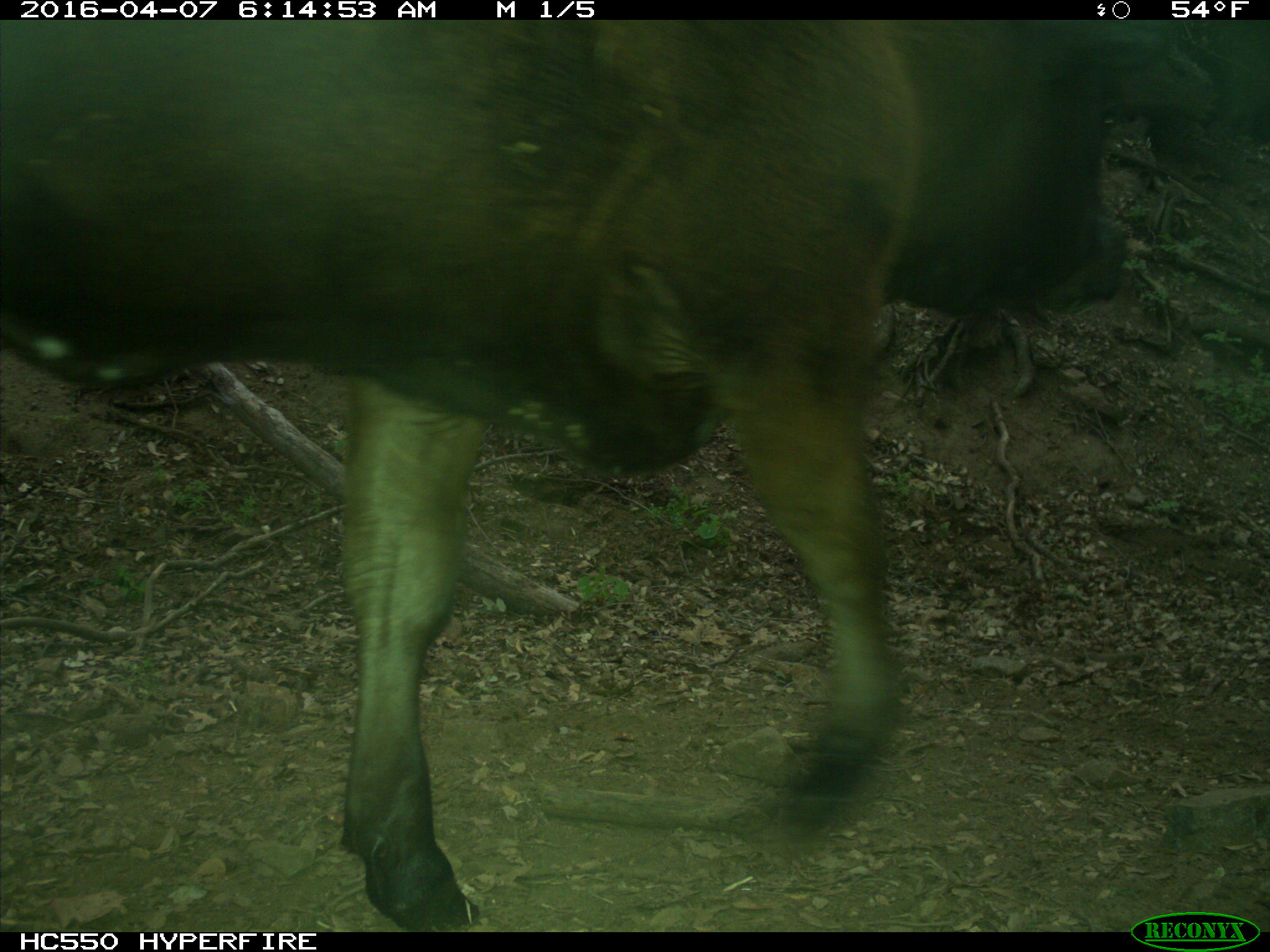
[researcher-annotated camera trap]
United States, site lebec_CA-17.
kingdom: Animalia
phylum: Chordata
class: Mammalia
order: Artiodactyla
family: Bovidae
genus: Bos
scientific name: Bos taurus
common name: domestic cow